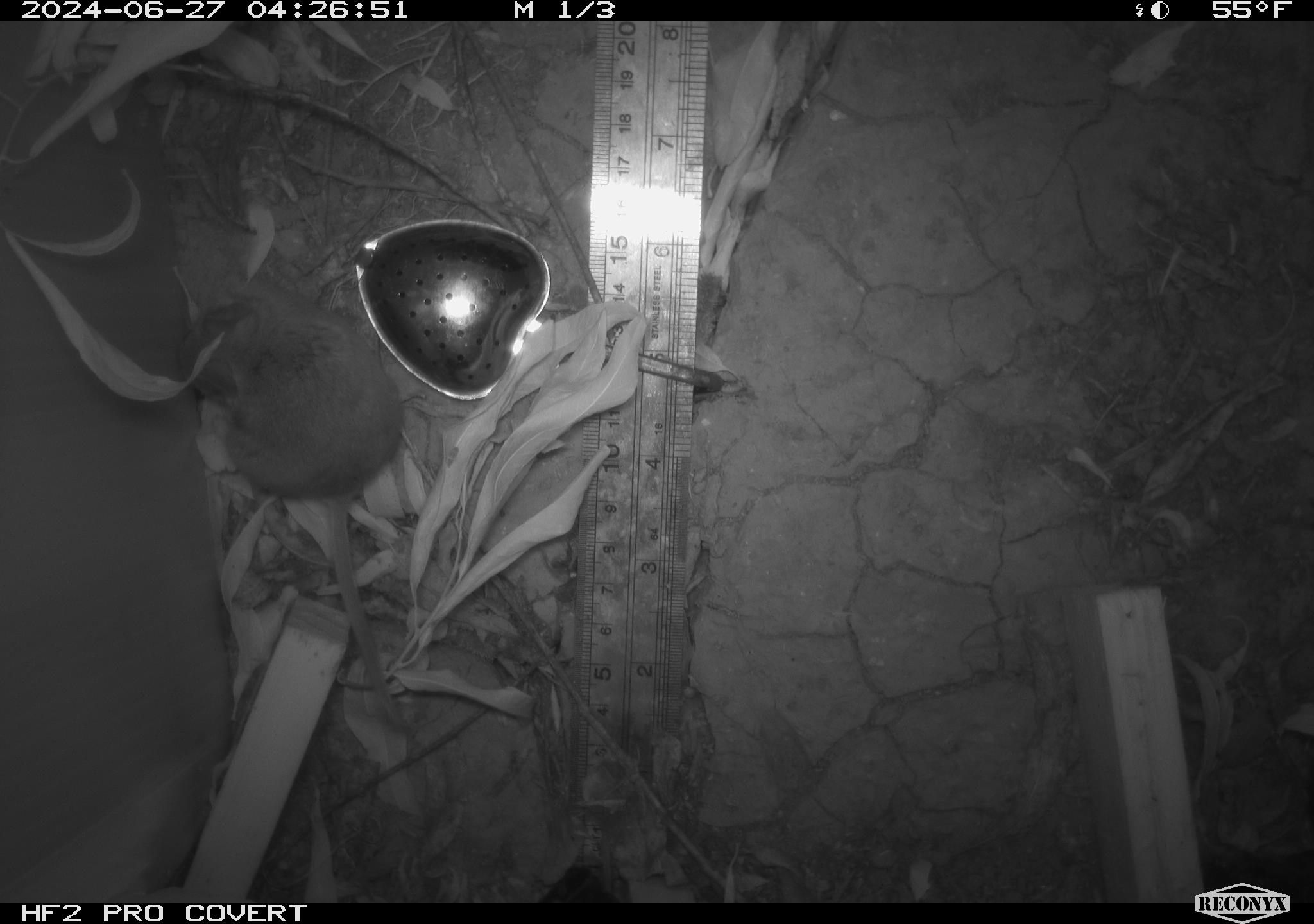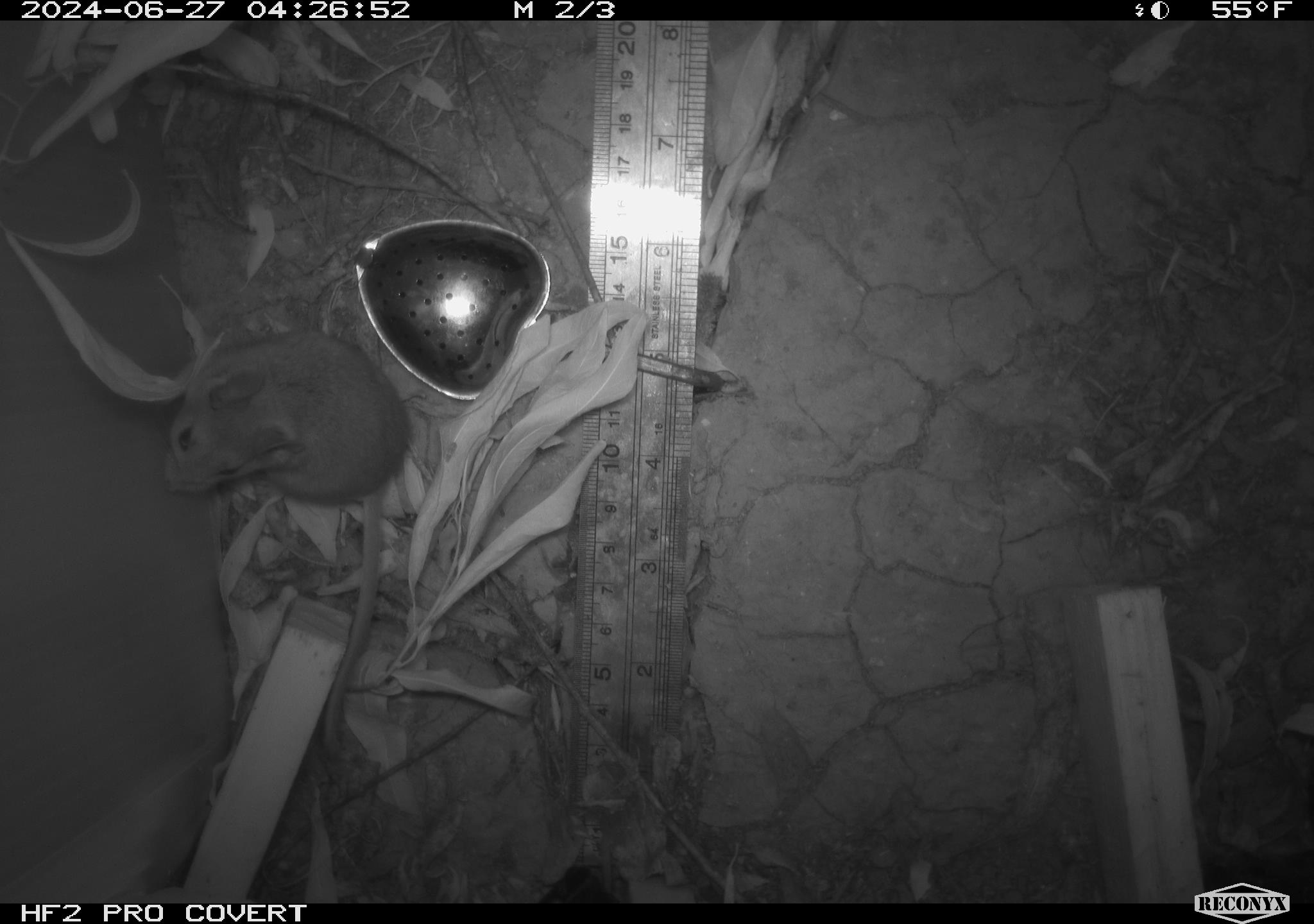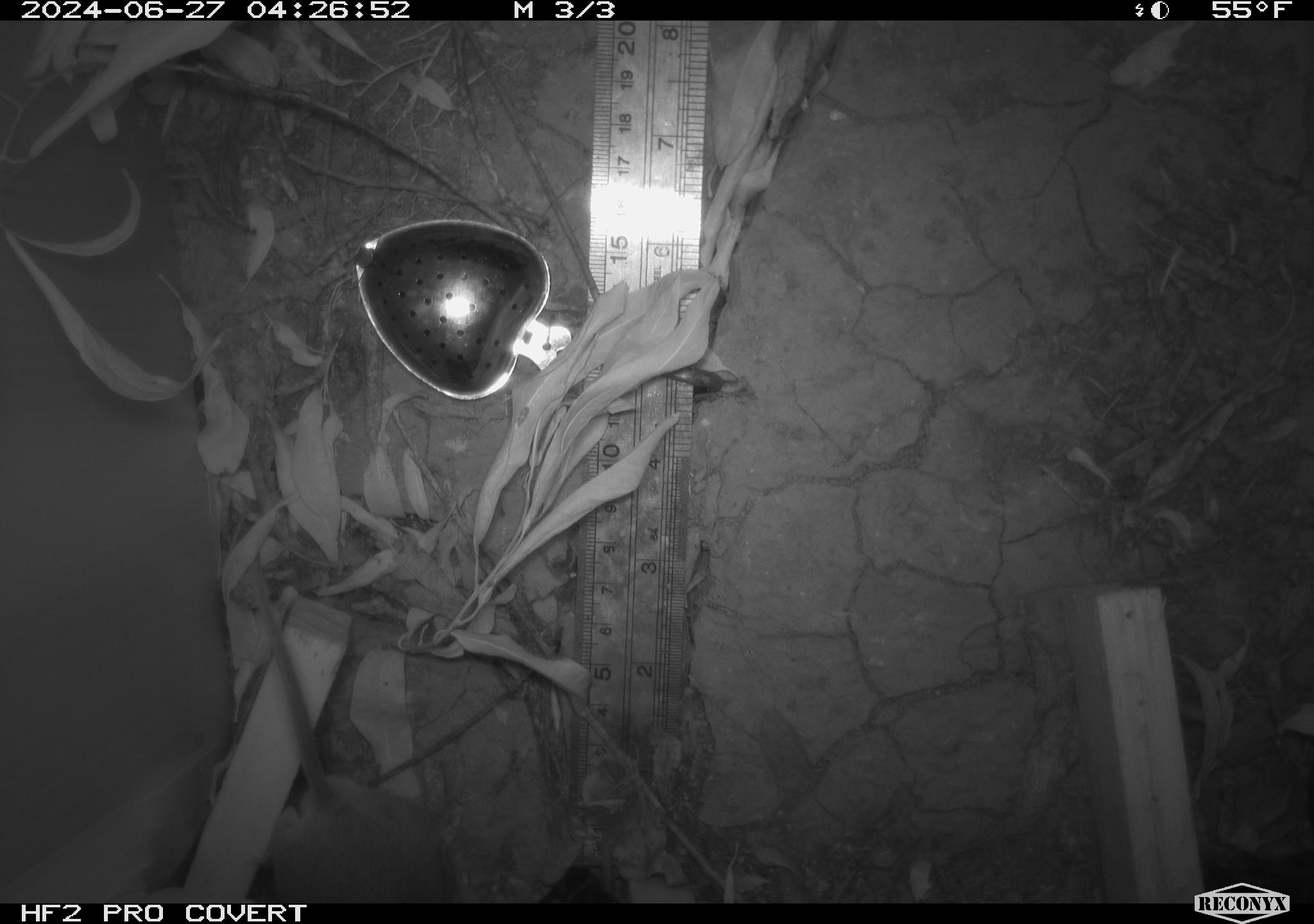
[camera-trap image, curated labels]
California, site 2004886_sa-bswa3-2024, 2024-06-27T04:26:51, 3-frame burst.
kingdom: Animalia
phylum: Chordata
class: Mammalia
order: Rodentia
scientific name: Rodentia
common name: mouse species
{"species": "mouse species (Rodentia)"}